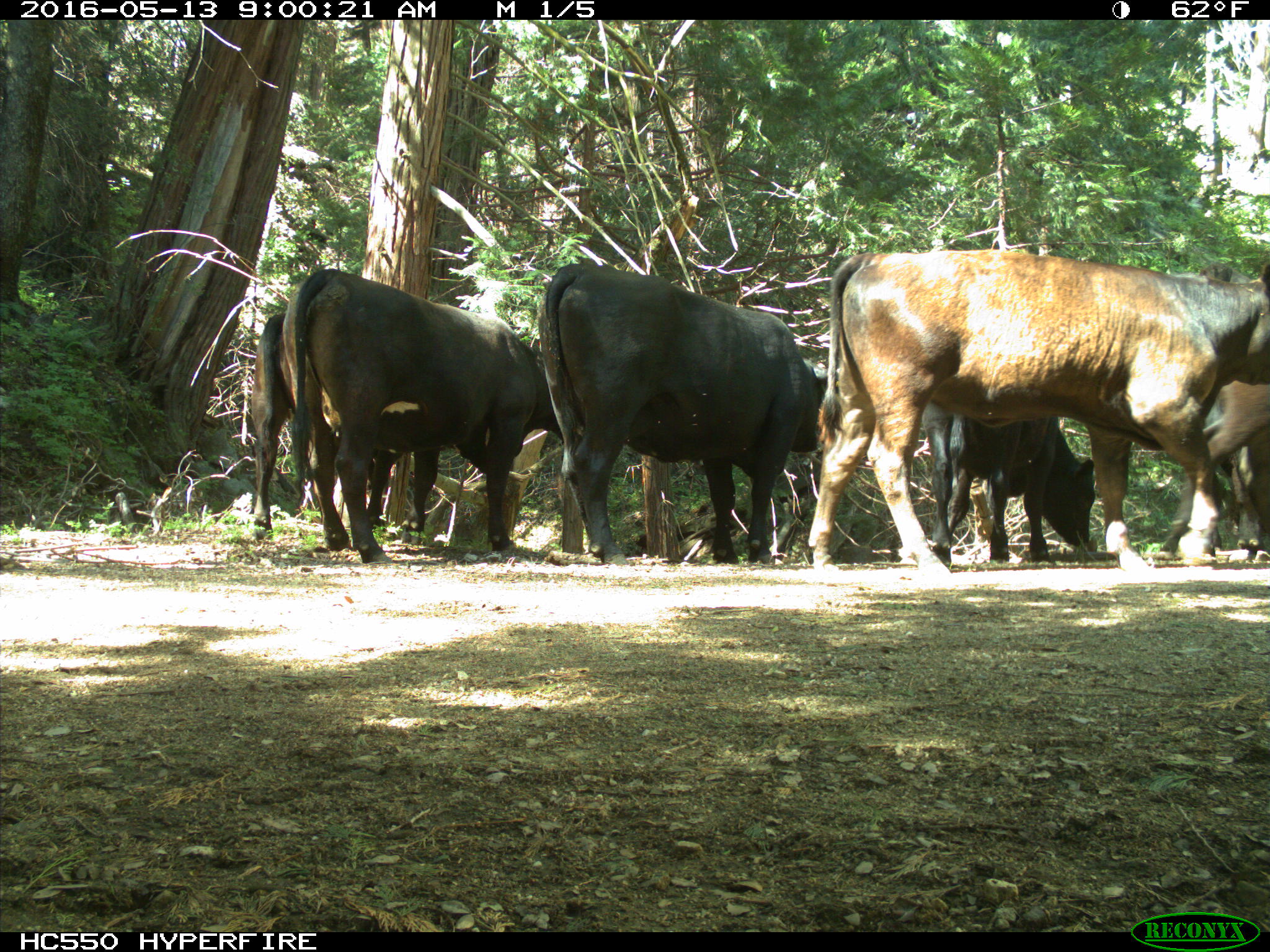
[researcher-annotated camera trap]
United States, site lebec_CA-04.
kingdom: Animalia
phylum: Chordata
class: Mammalia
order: Artiodactyla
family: Bovidae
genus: Bos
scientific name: Bos taurus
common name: domestic cow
Bos taurus (domestic cow).